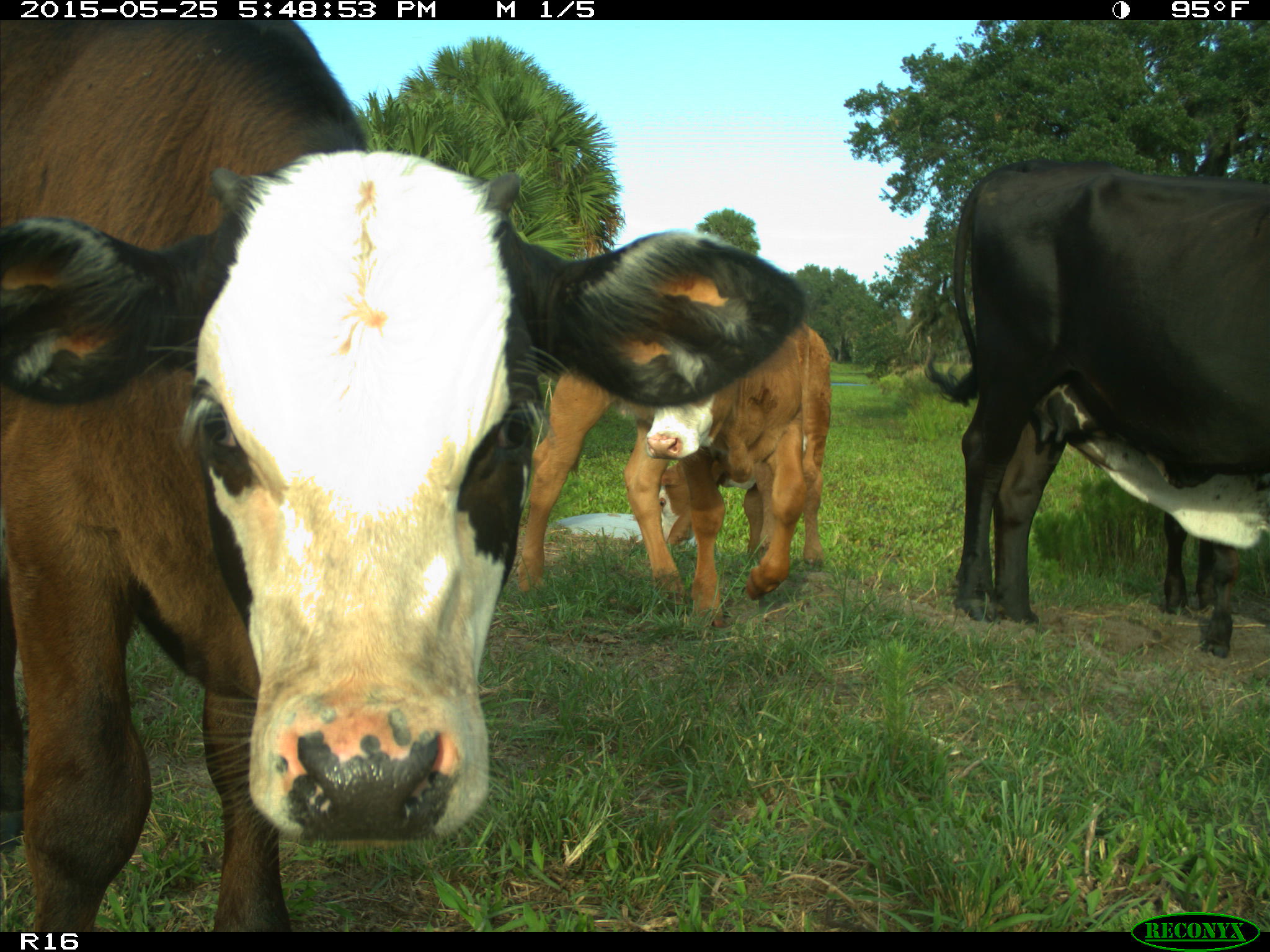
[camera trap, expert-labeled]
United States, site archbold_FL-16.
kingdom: Animalia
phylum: Chordata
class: Mammalia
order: Artiodactyla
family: Bovidae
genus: Bos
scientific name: Bos taurus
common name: domestic cow